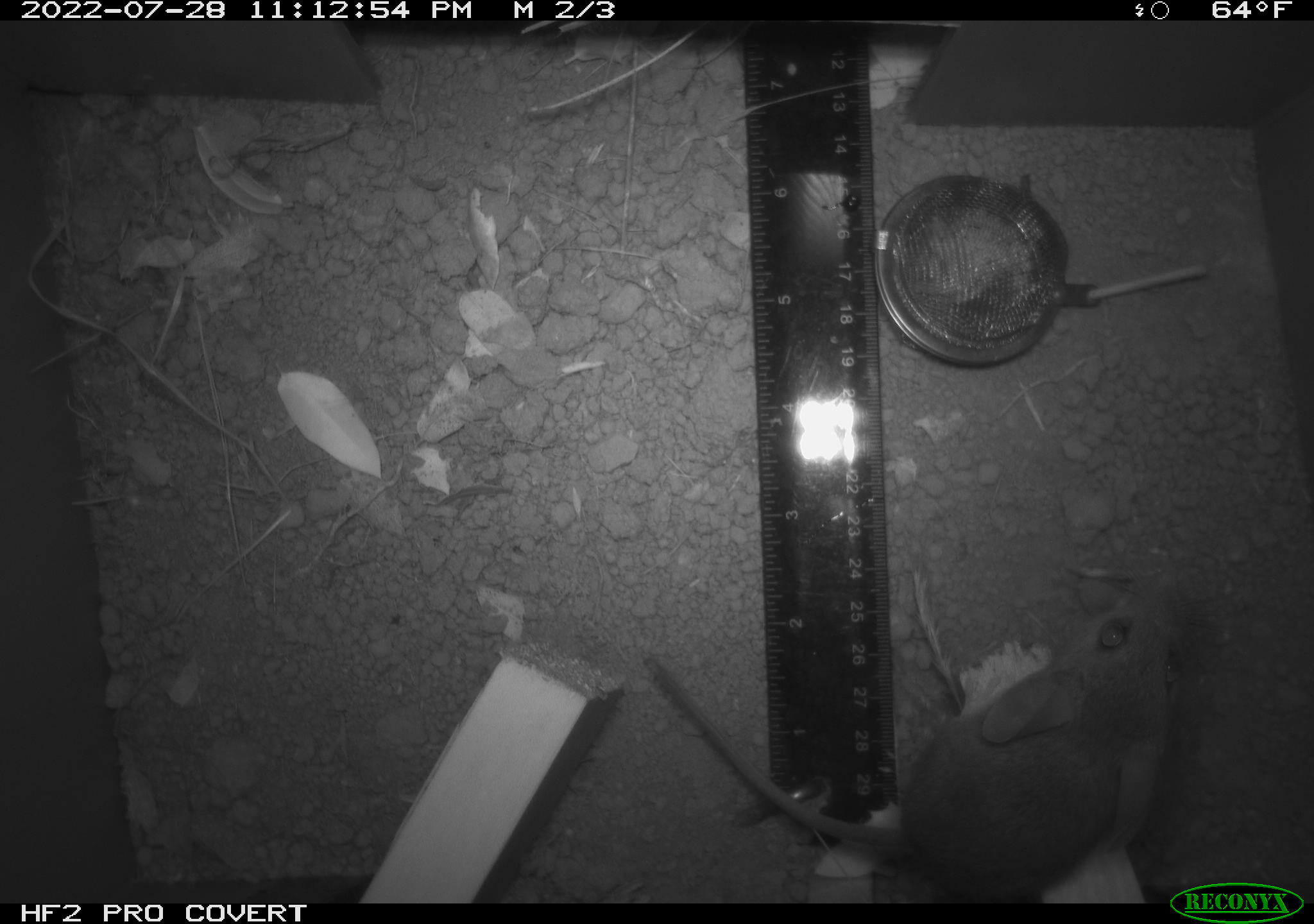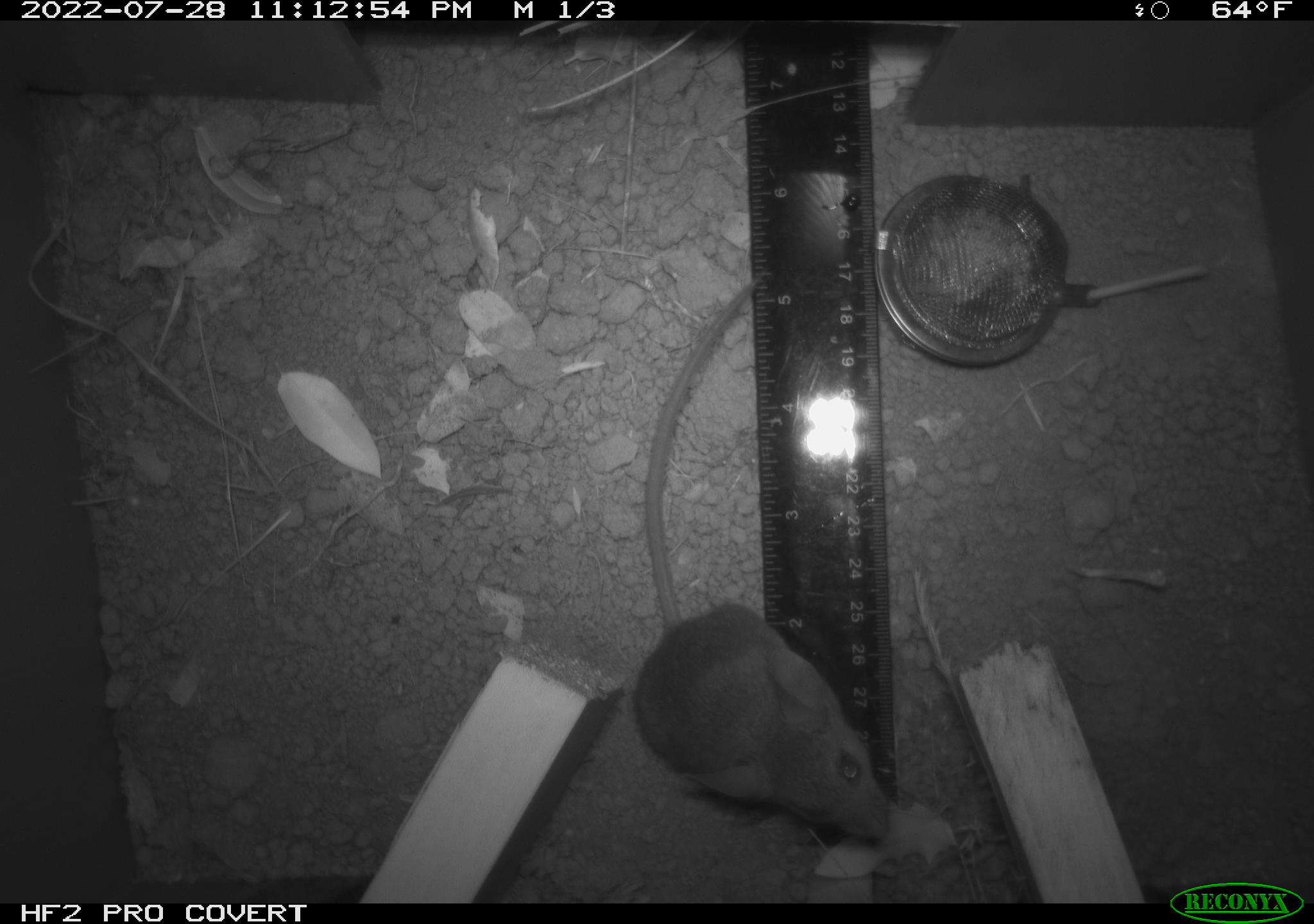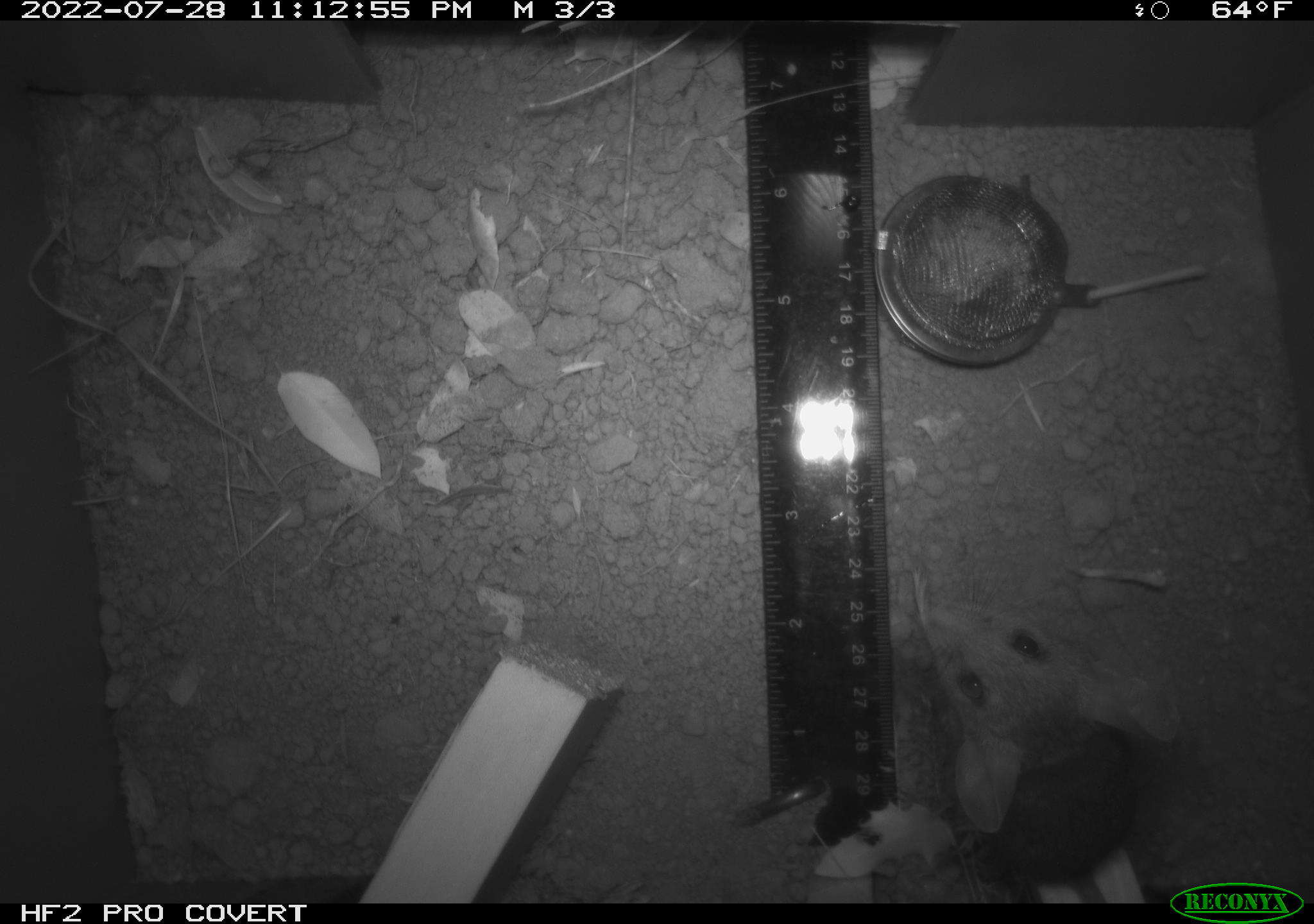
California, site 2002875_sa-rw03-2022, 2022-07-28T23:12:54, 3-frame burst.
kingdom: Animalia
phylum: Chordata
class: Mammalia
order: Rodentia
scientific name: Rodentia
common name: mouse species